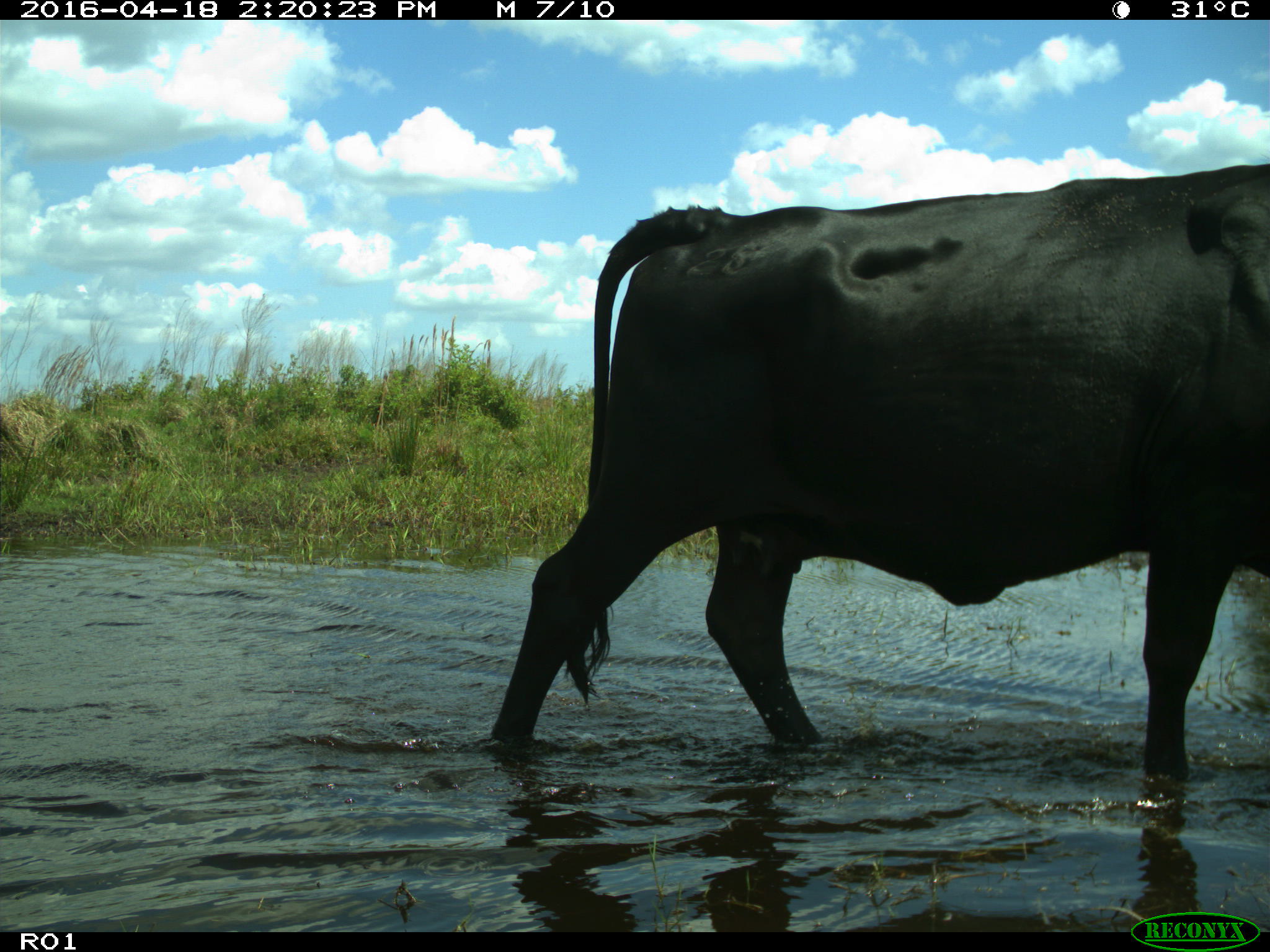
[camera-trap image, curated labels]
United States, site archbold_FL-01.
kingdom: Animalia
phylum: Chordata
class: Mammalia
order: Artiodactyla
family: Bovidae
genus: Bos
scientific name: Bos taurus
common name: domestic cow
Bos taurus (domestic cow).